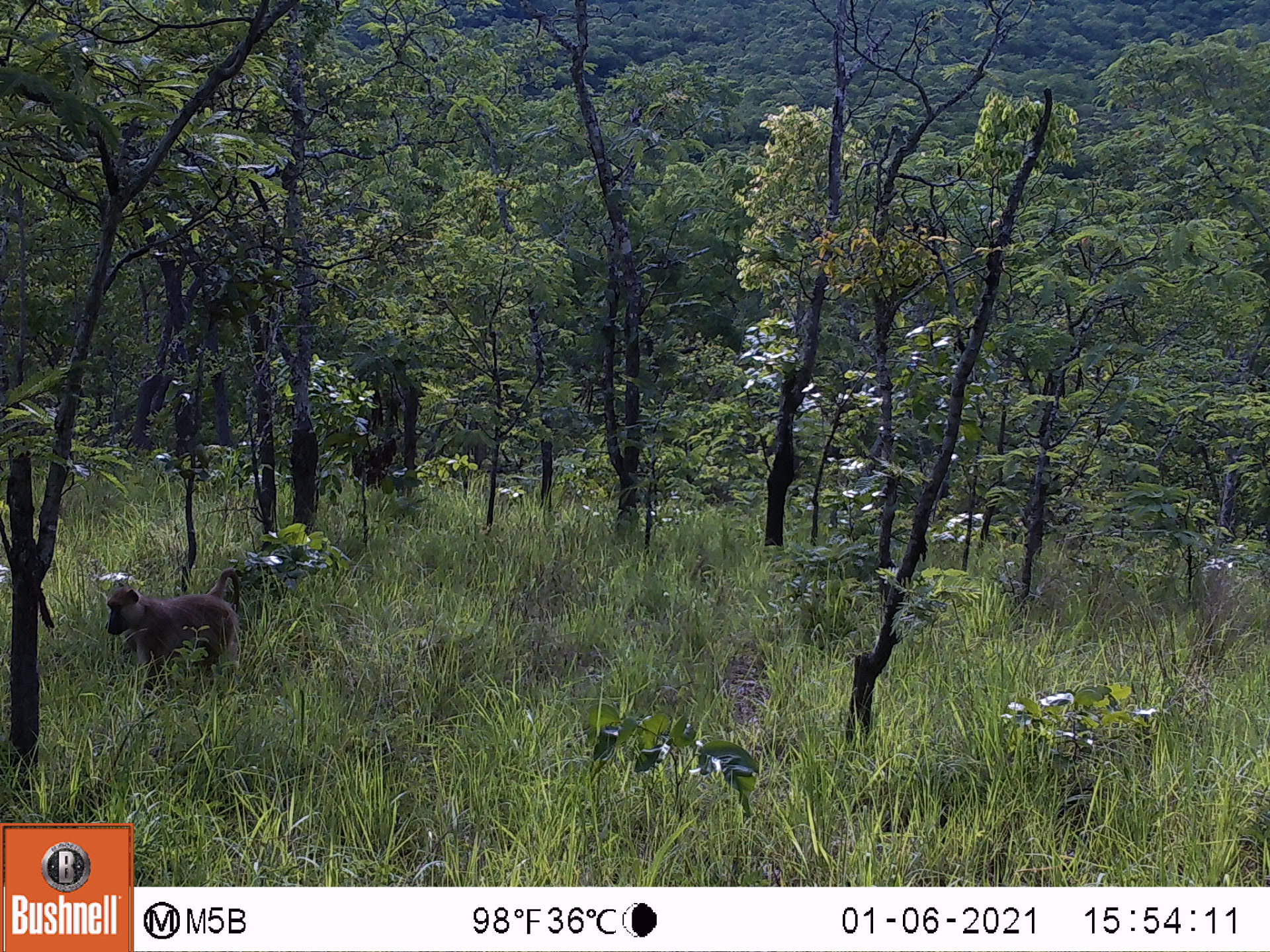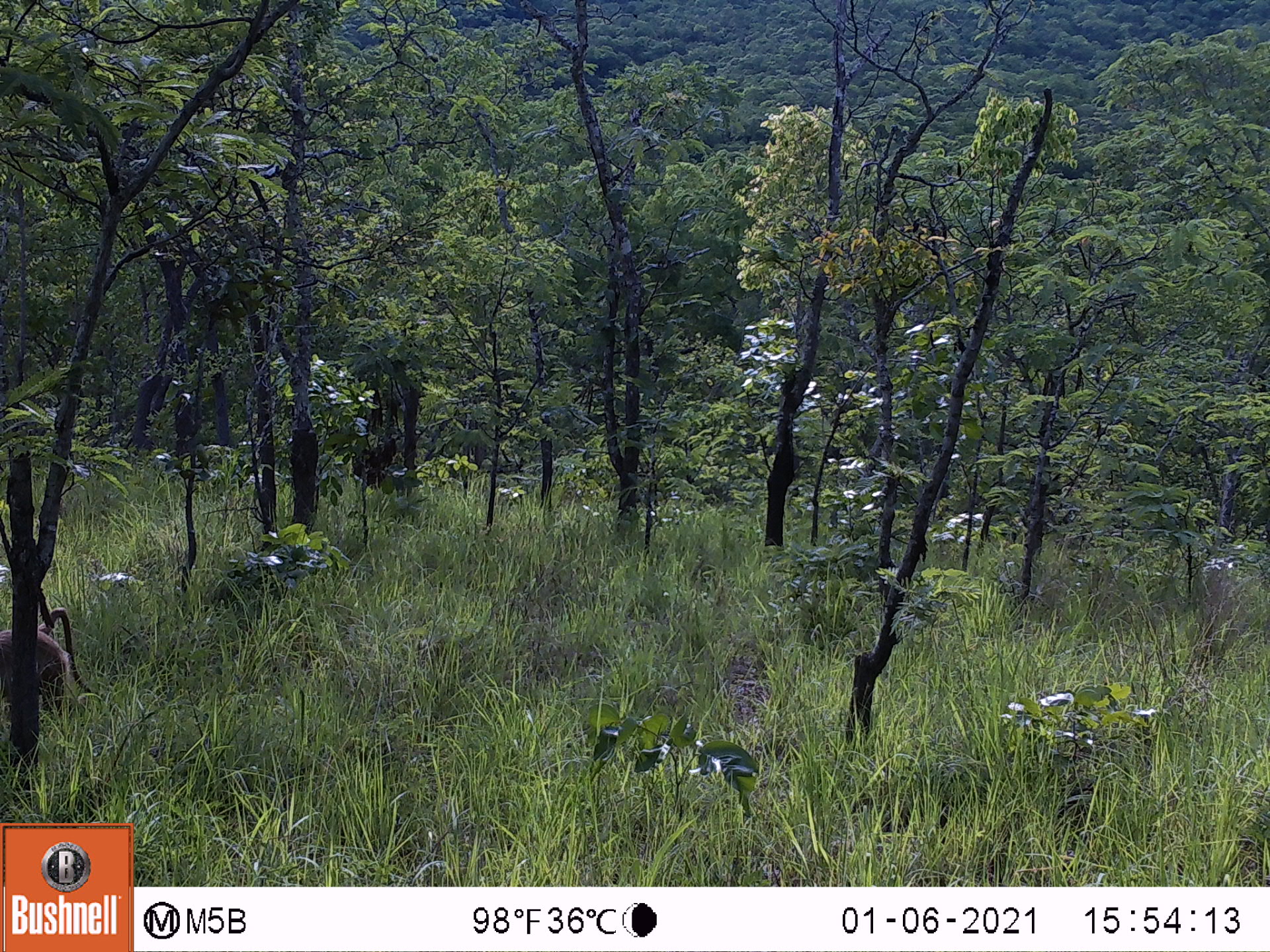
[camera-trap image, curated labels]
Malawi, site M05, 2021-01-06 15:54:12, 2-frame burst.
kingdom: Animalia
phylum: Chordata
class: Mammalia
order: Primates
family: Cercopithecidae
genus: Papio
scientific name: Papio cynocephalus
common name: yellow baboon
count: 1